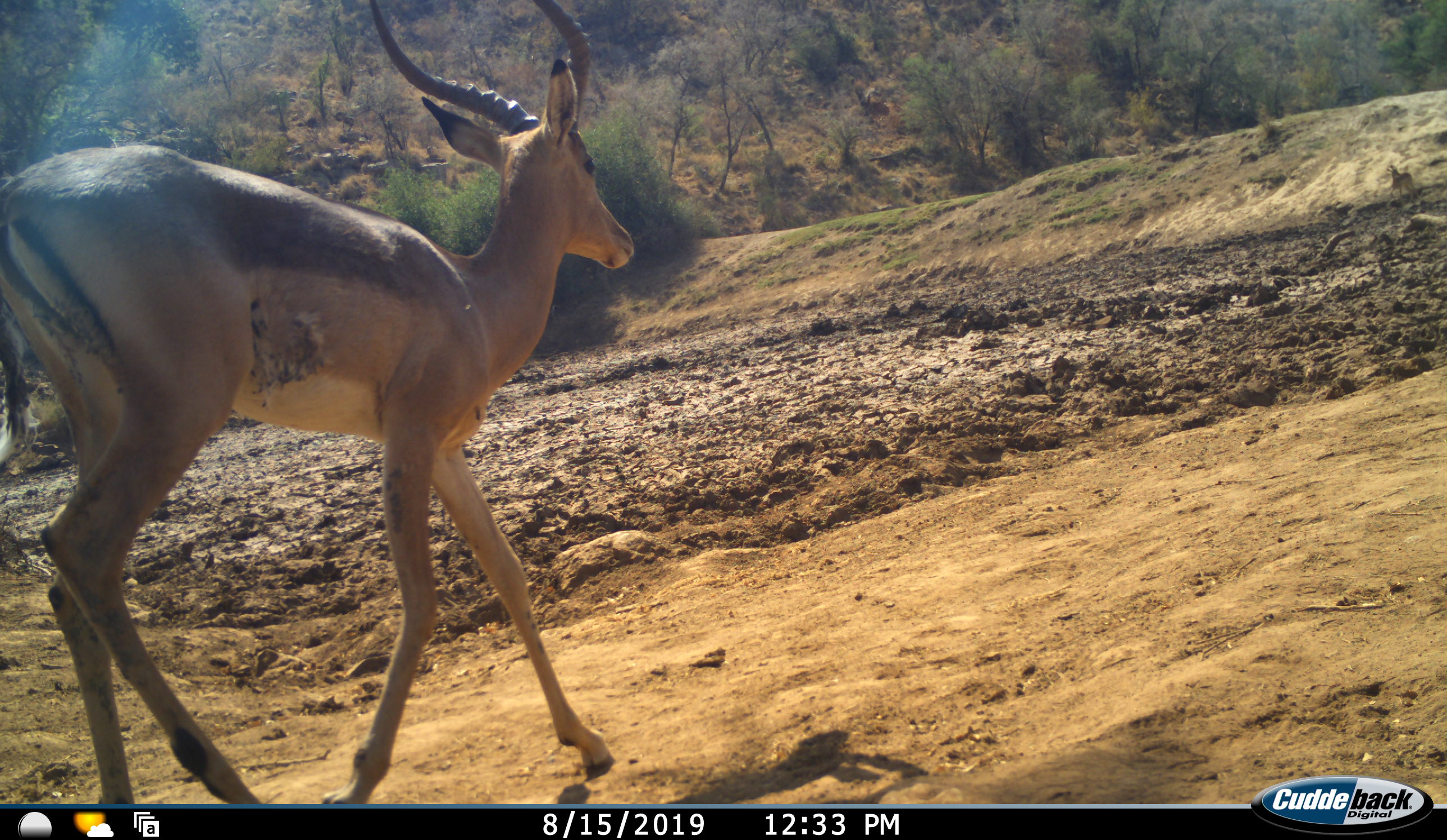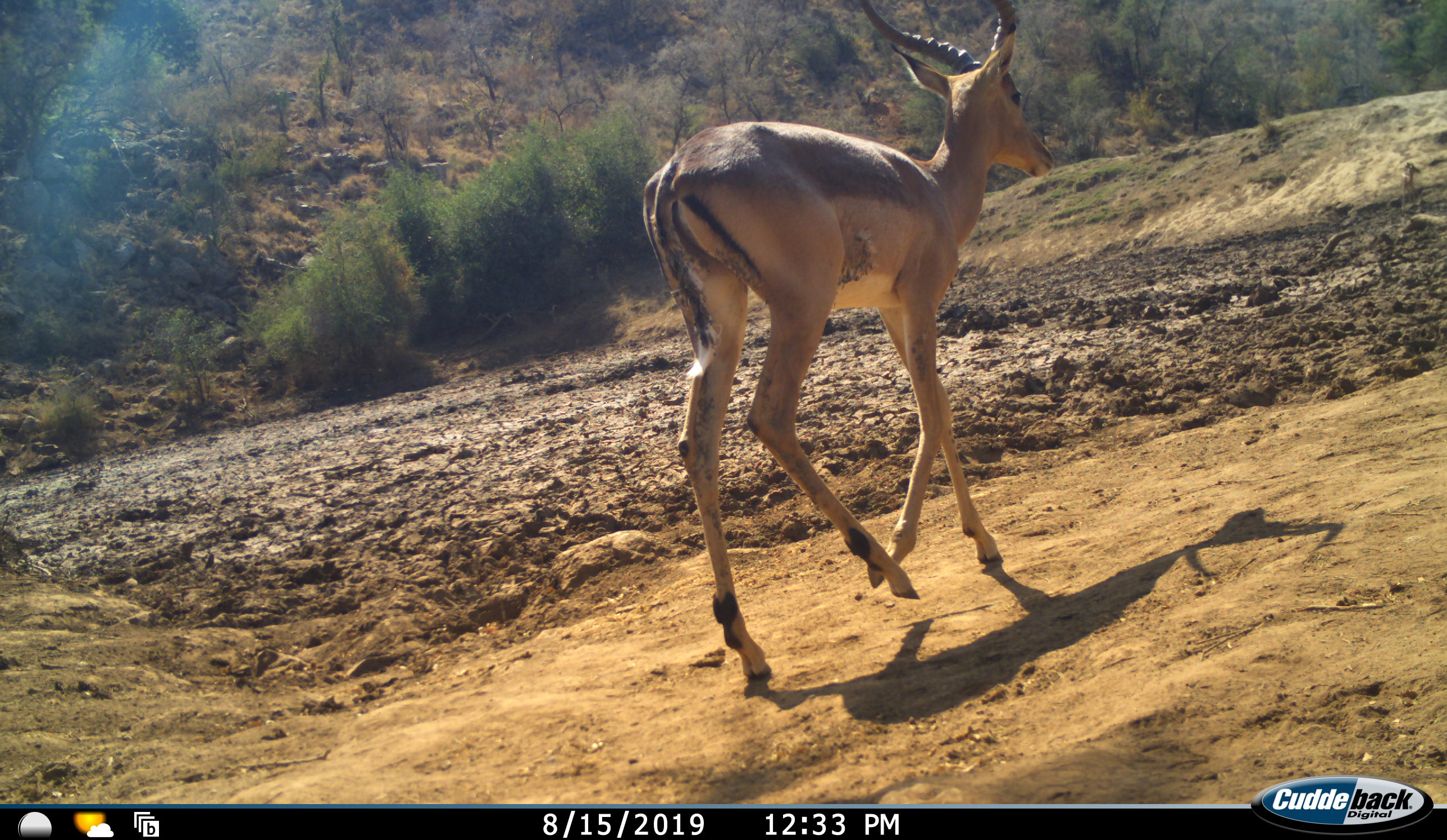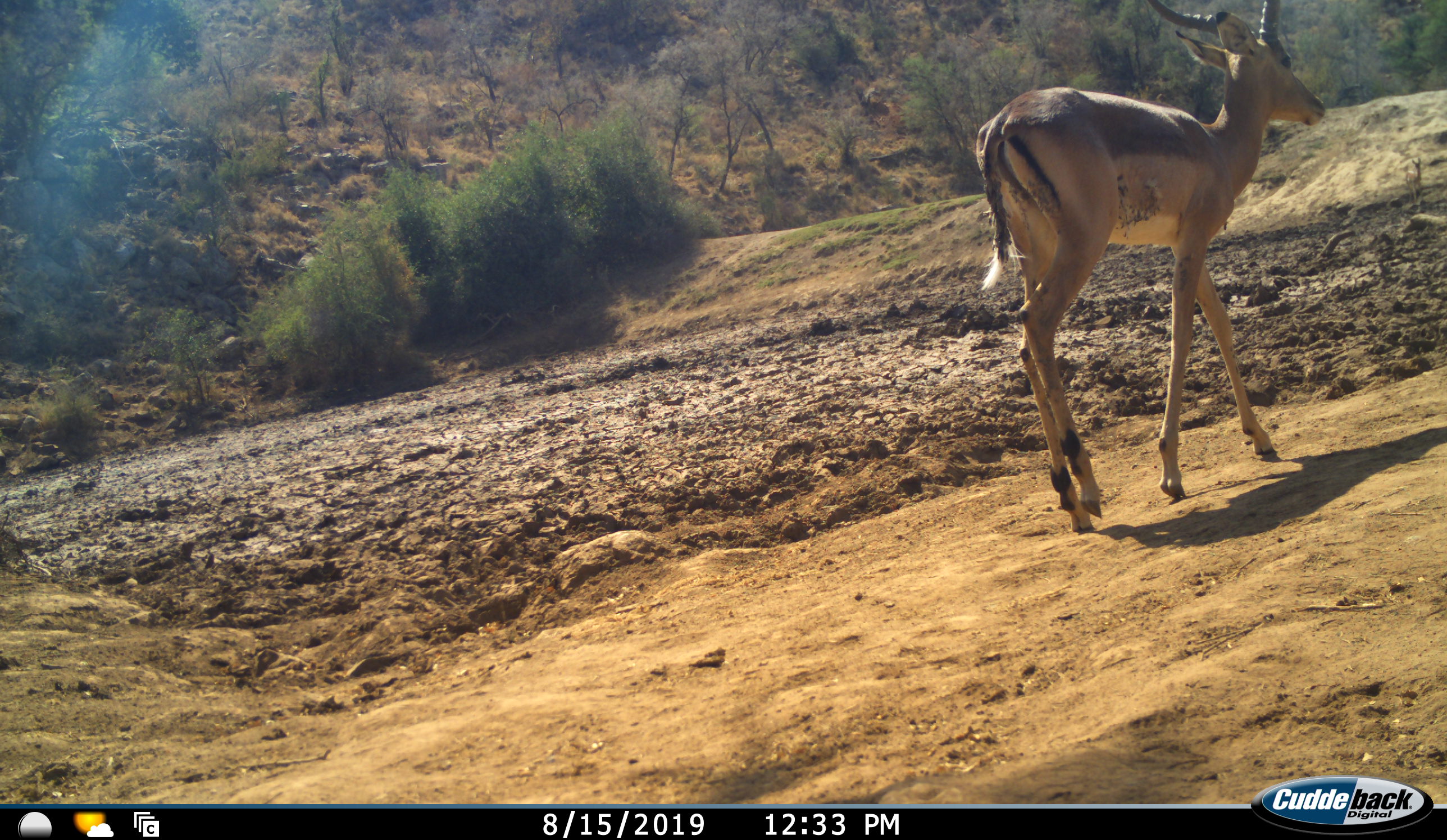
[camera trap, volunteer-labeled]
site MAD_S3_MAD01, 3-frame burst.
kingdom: Animalia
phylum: Chordata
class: Mammalia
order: Artiodactyla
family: Bovidae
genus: Aepyceros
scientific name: Aepyceros melampus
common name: impala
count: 1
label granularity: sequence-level